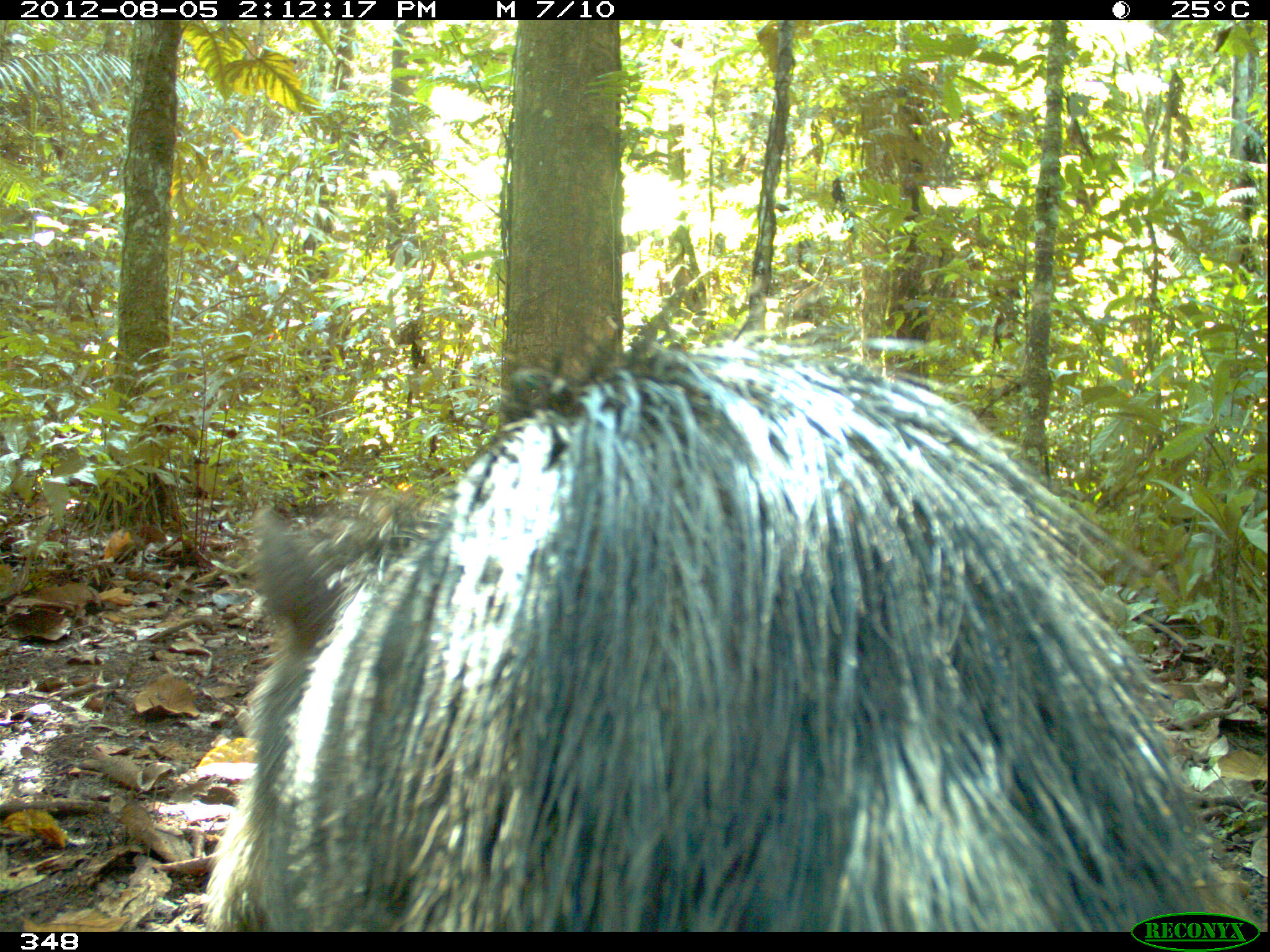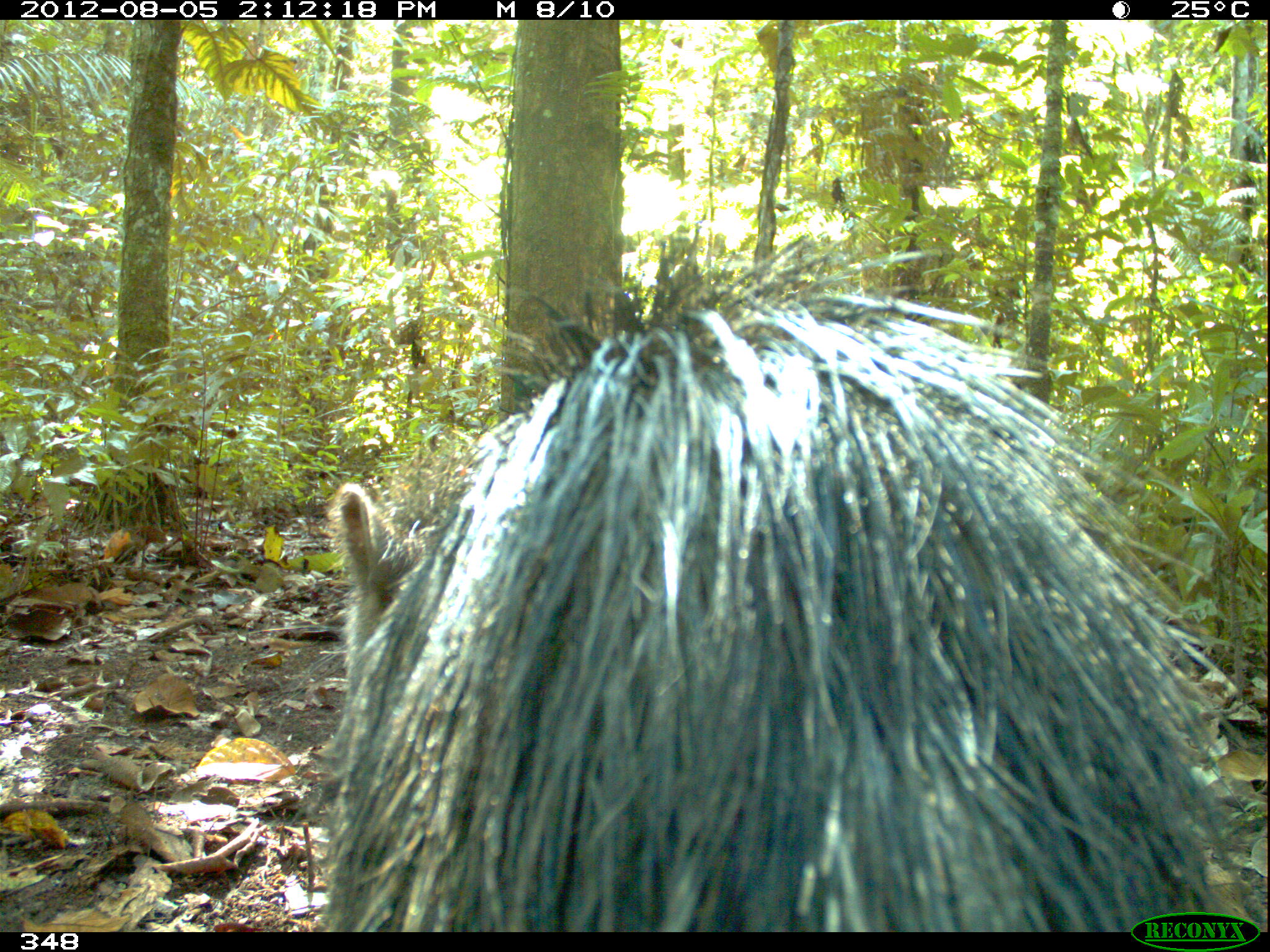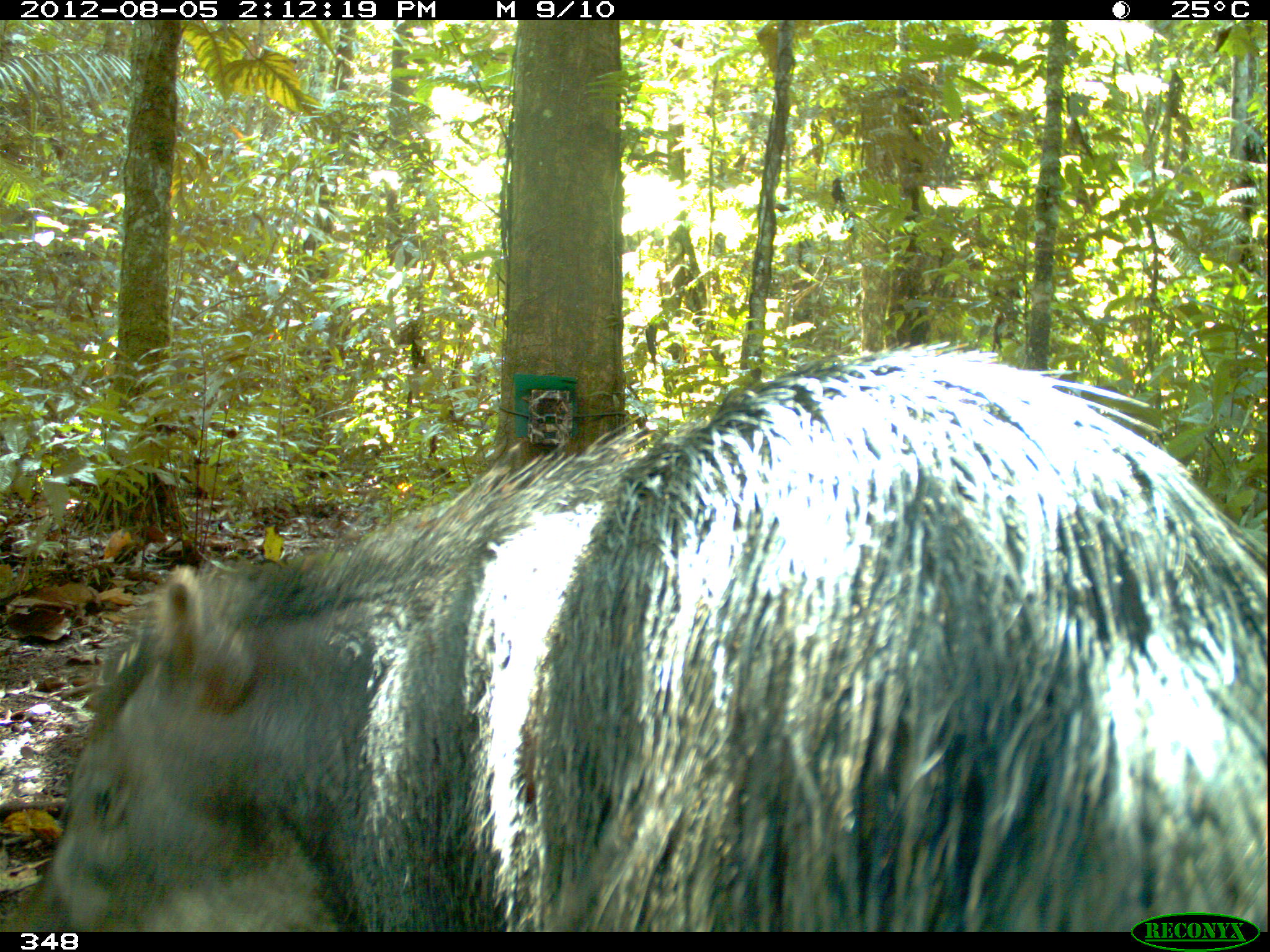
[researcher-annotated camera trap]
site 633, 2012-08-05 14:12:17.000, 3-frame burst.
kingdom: Animalia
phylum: Chordata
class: Mammalia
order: Artiodactyla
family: Tayassuidae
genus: Tayassu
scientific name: Tayassu pecari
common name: white-lipped peccary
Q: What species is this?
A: Tayassu pecari (white-lipped peccary).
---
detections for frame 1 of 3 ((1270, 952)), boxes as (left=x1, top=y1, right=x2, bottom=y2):
tayassu pecari: (left=199, top=310, right=1236, bottom=934)